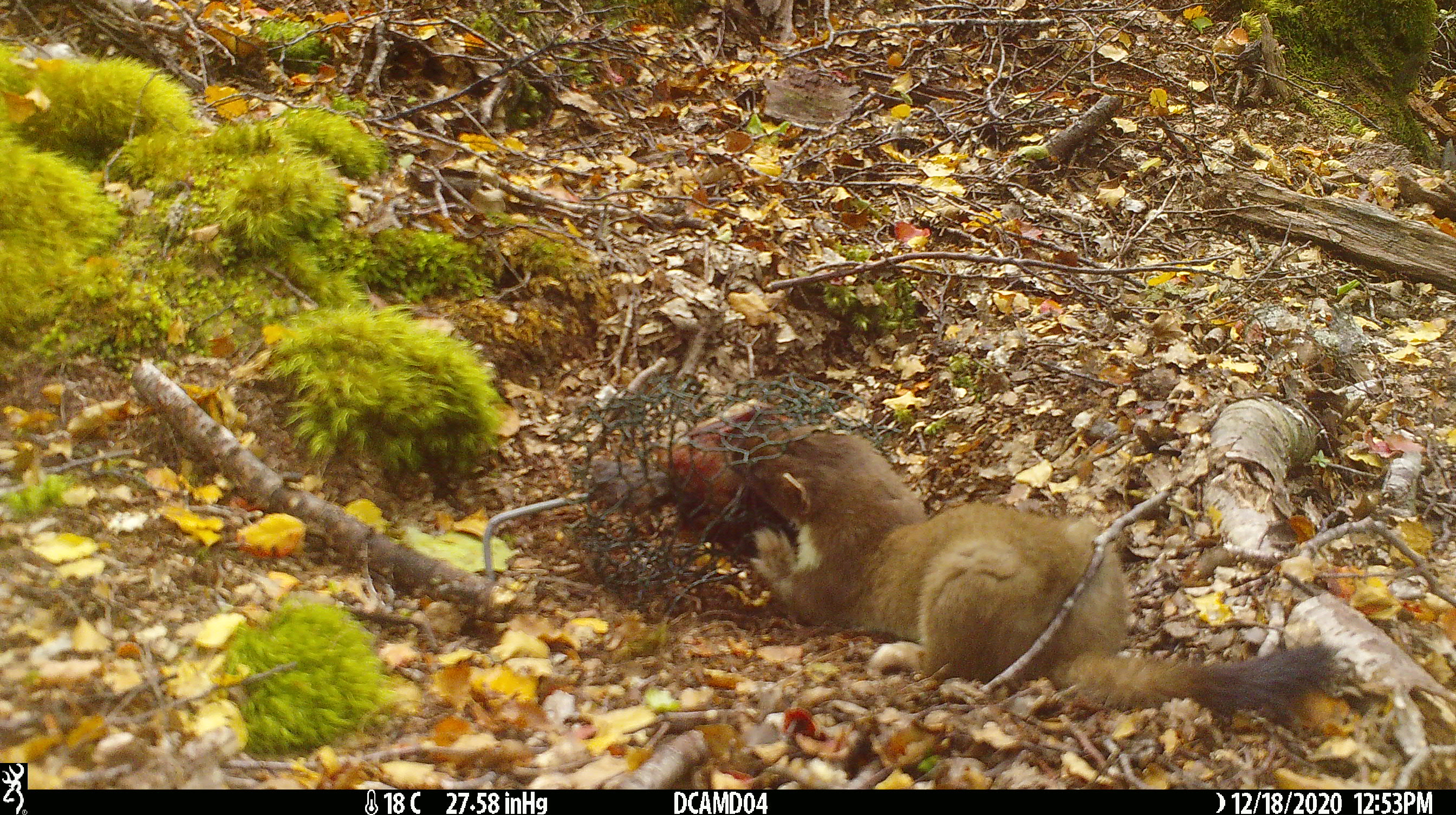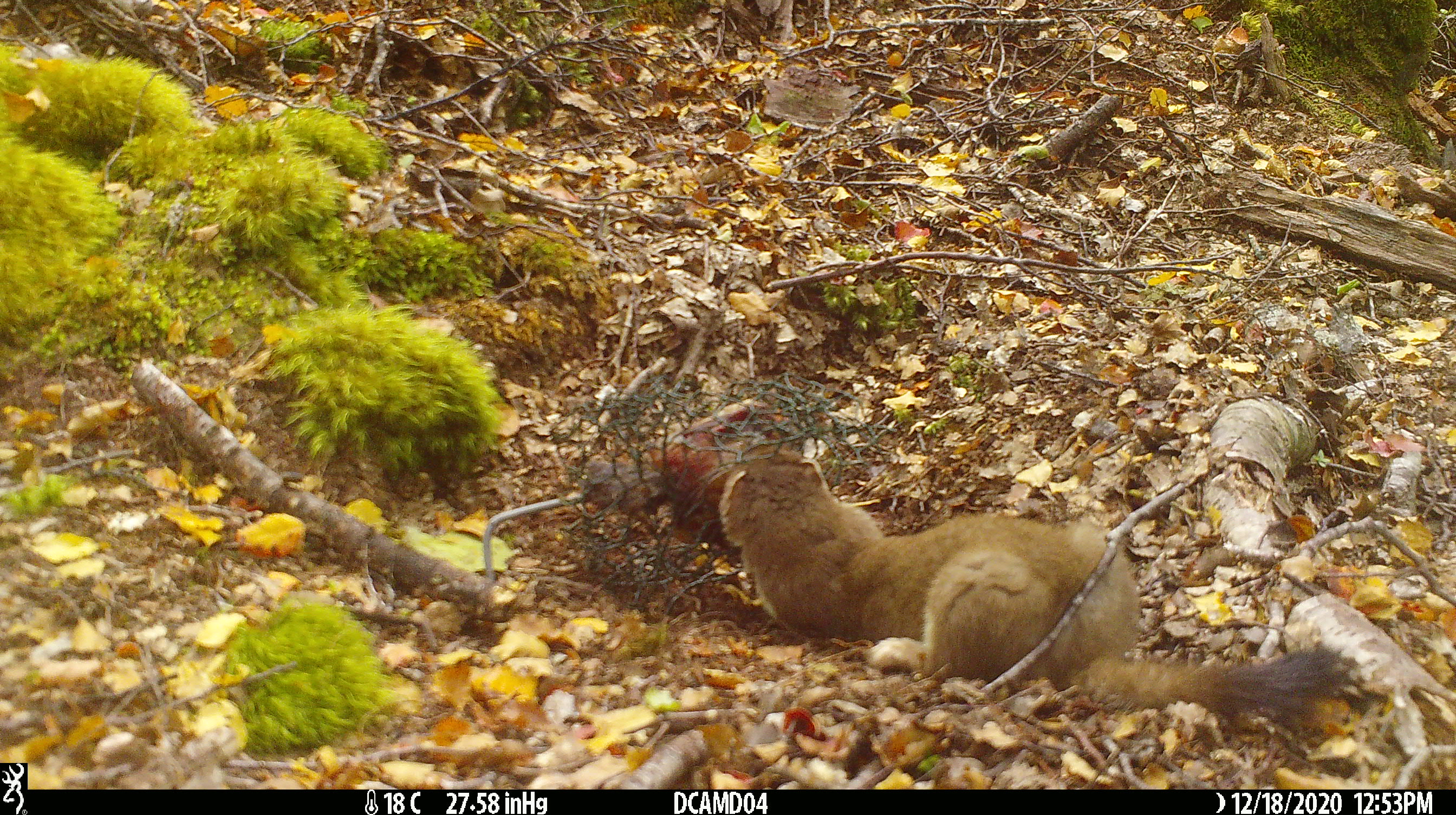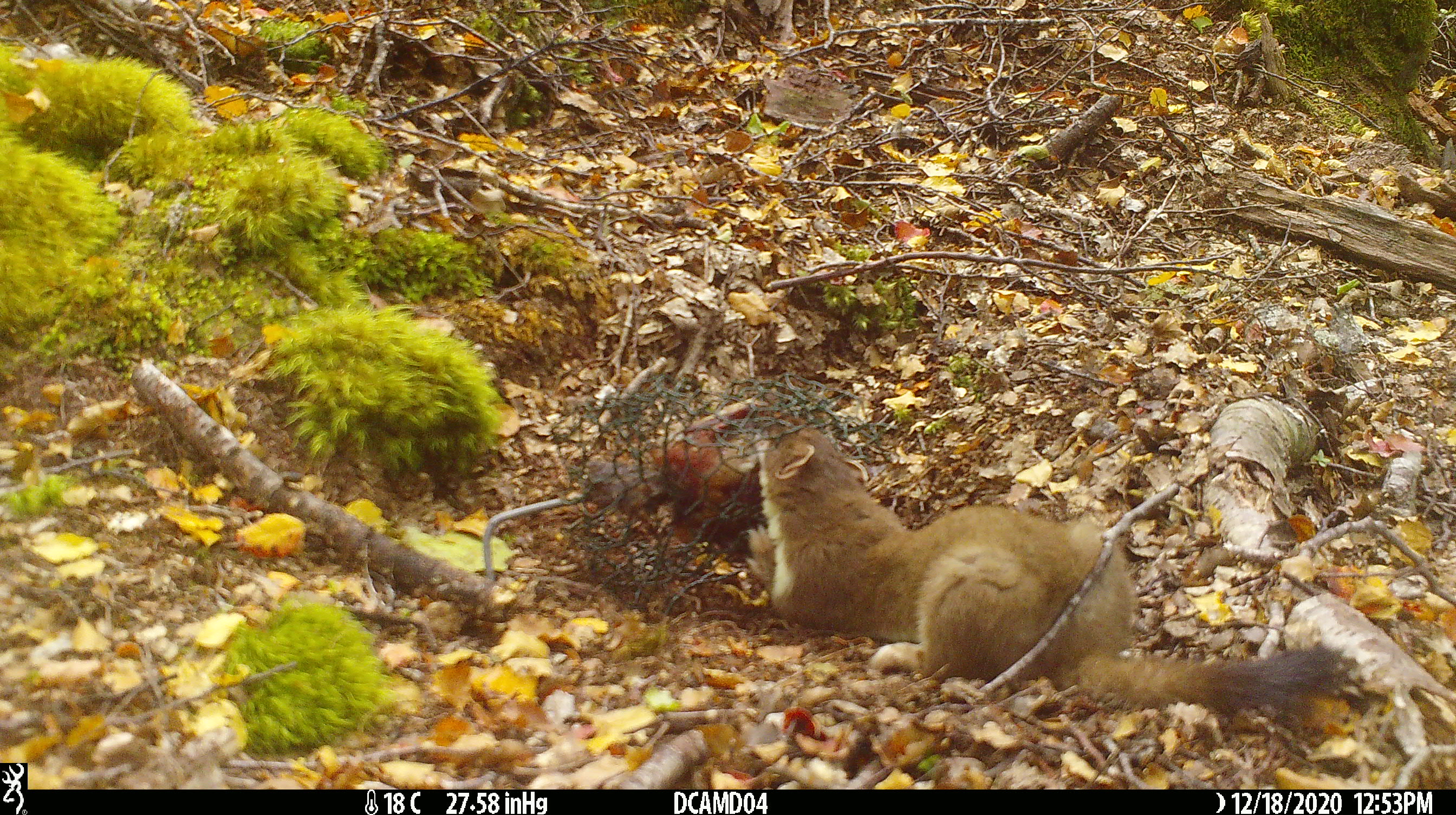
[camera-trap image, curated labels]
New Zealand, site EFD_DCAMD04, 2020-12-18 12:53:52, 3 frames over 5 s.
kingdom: Animalia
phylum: Chordata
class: Mammalia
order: Carnivora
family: Mustelidae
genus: Mustela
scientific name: Mustela erminea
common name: stoat